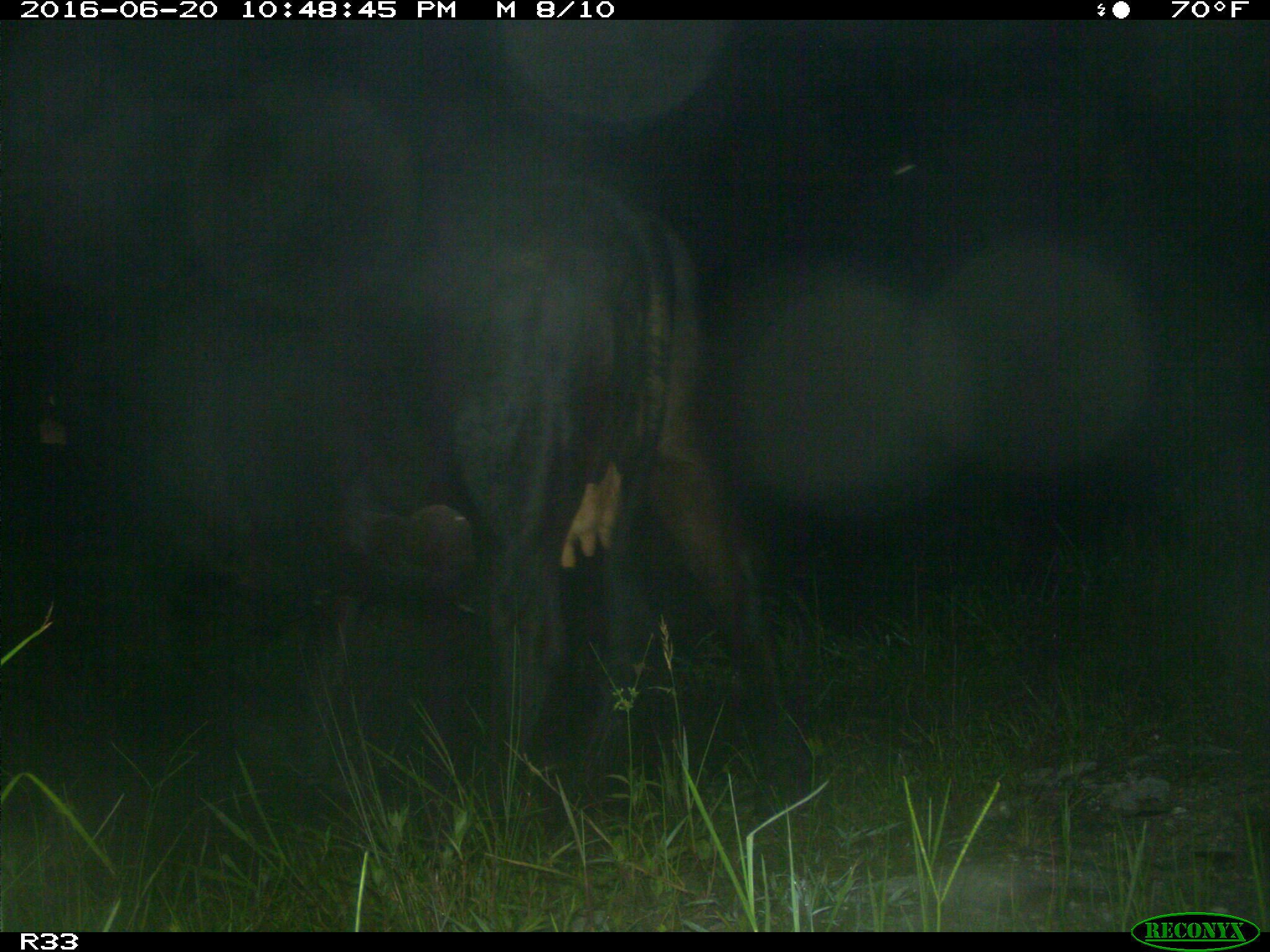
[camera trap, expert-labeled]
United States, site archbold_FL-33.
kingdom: Animalia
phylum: Chordata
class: Mammalia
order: Artiodactyla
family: Bovidae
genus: Bos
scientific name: Bos taurus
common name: domestic cow